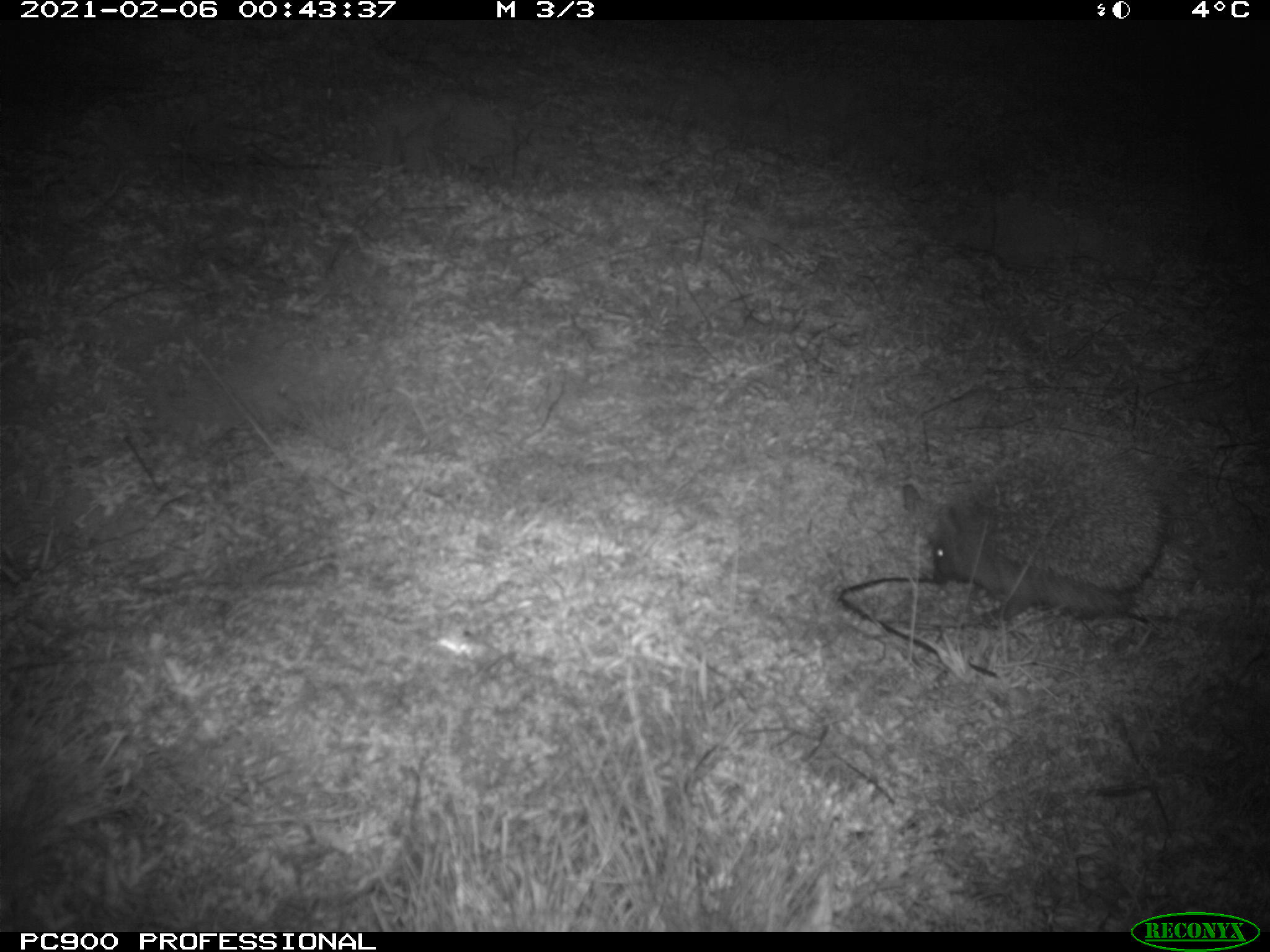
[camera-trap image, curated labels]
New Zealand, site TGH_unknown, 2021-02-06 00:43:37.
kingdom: Animalia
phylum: Chordata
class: Mammalia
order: Eulipotyphla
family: Erinaceidae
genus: Erinaceus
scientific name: Erinaceus europaeus europaeus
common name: european hedgehog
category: hedgehog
Hedgehog (european hedgehog) (Erinaceus europaeus europaeus).